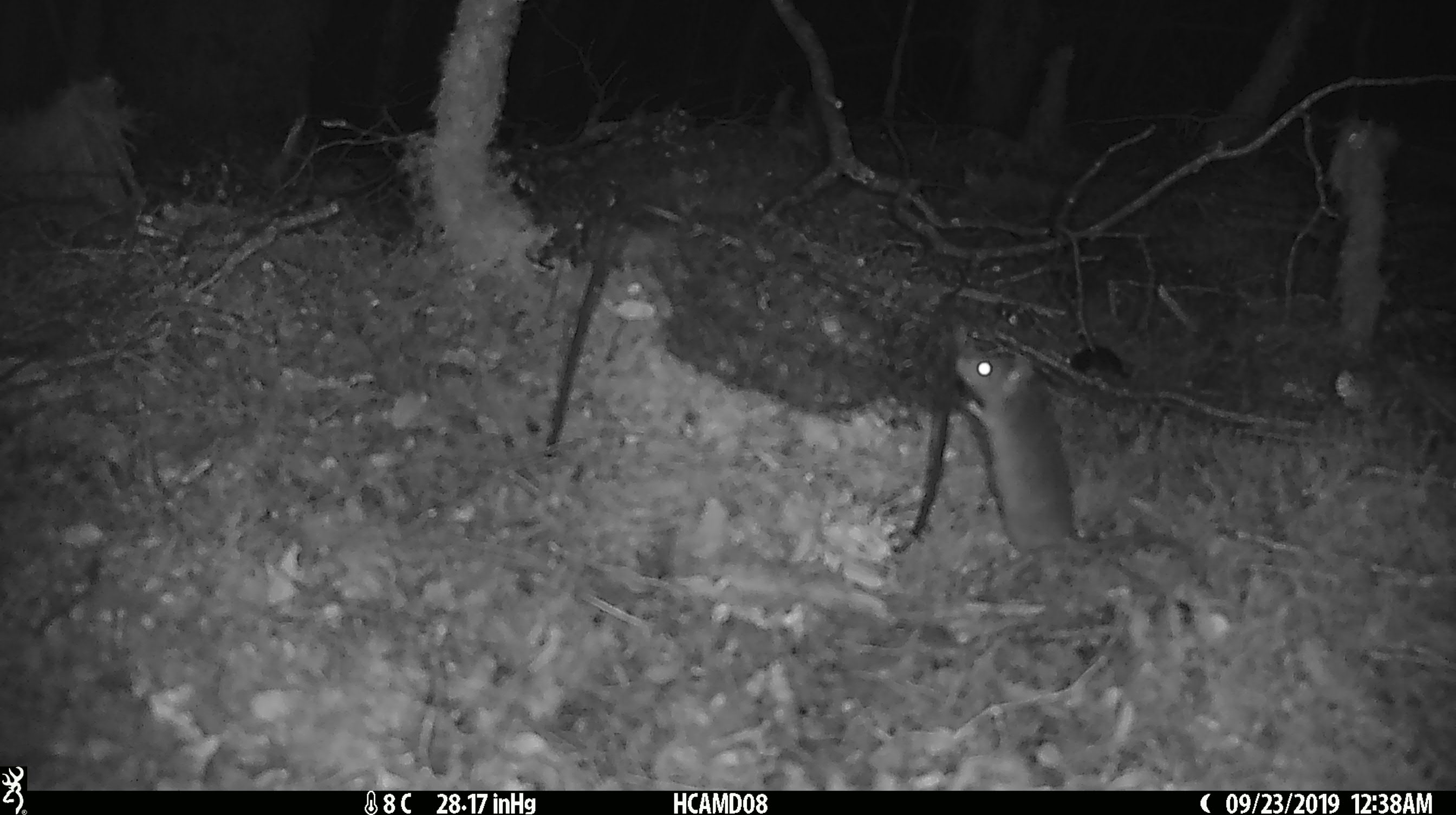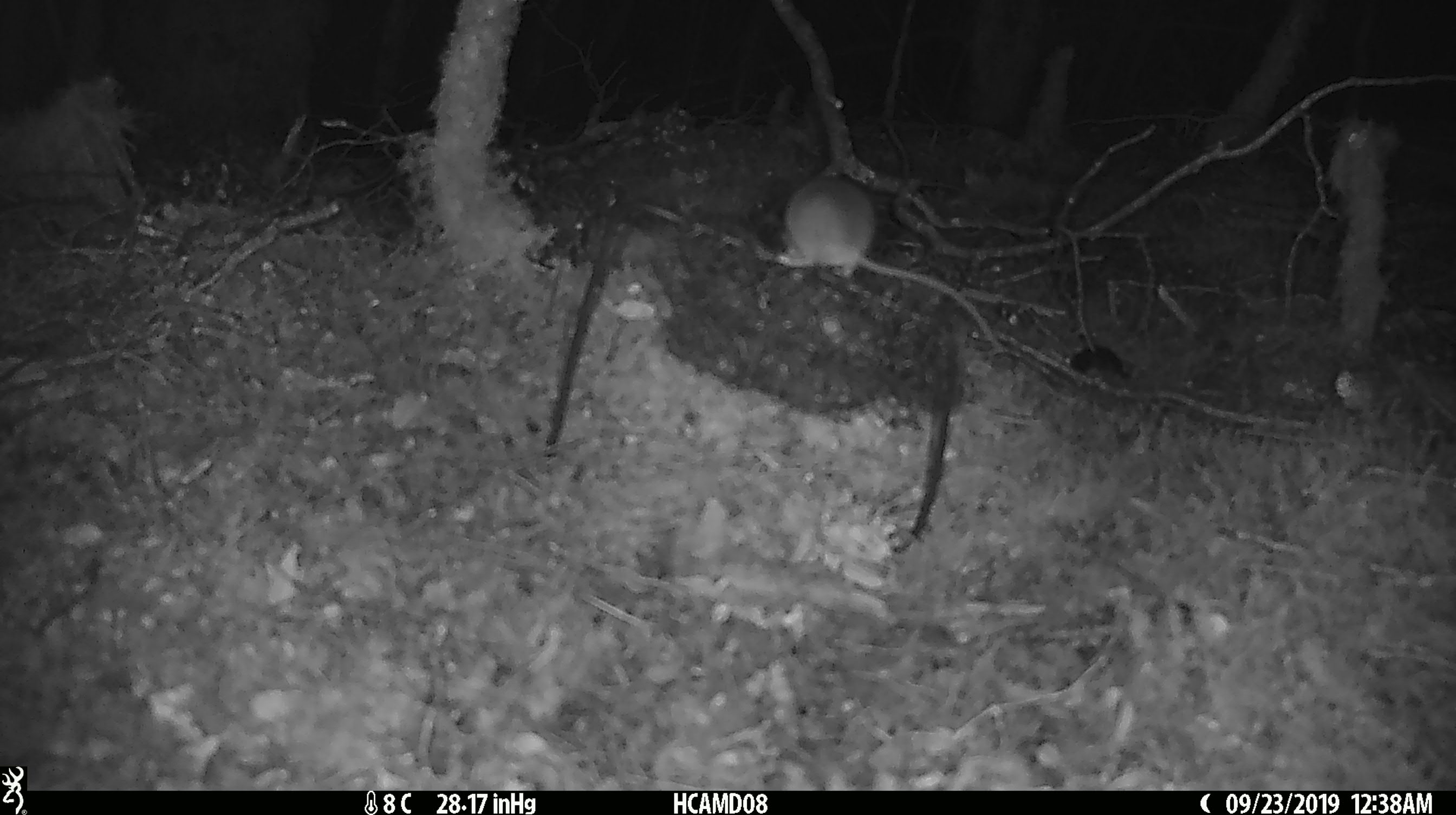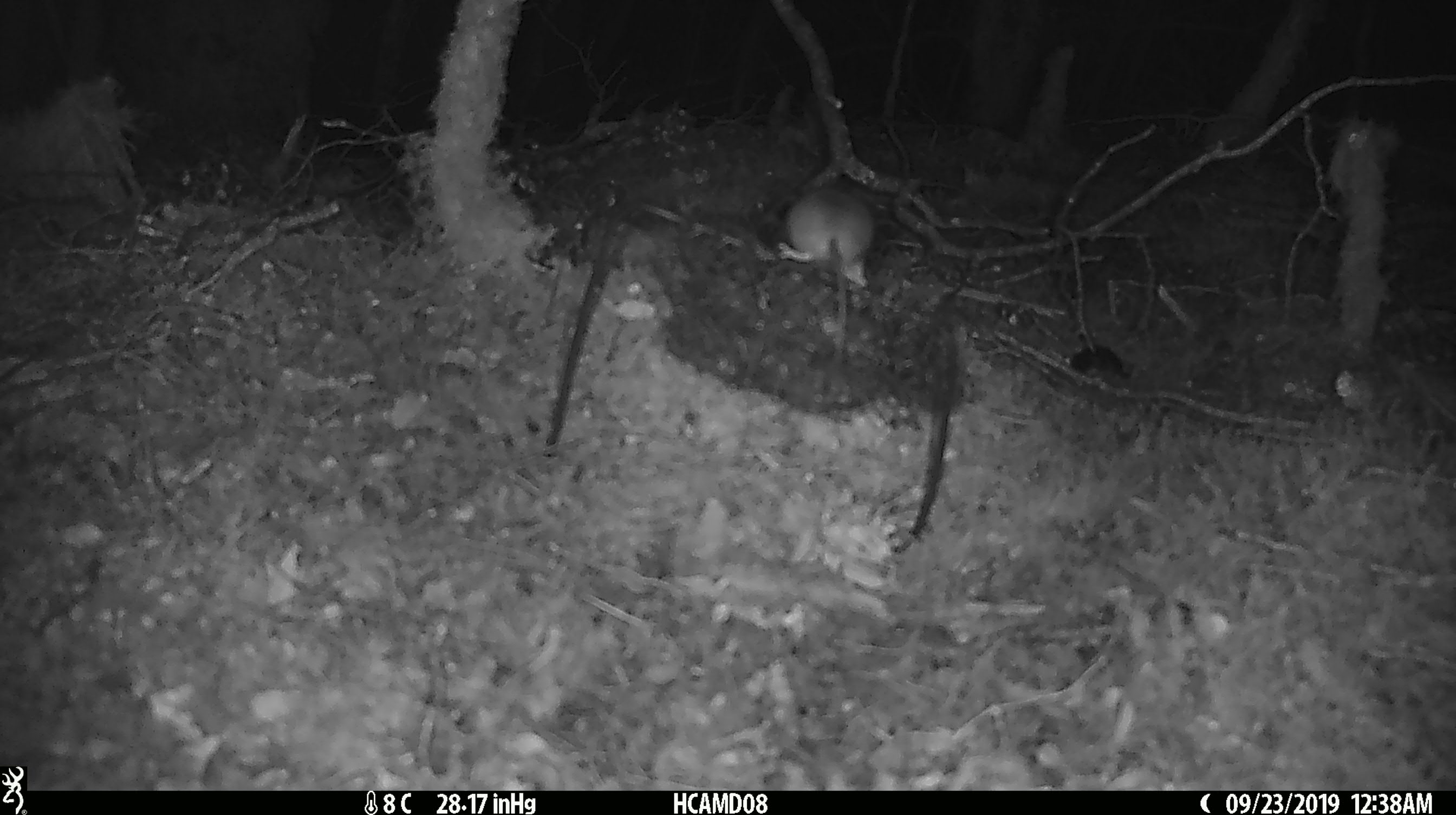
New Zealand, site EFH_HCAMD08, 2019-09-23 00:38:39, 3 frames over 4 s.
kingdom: Animalia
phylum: Chordata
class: Mammalia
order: Rodentia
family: Muridae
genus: Mus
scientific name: Mus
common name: mouse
Mouse (Mus).